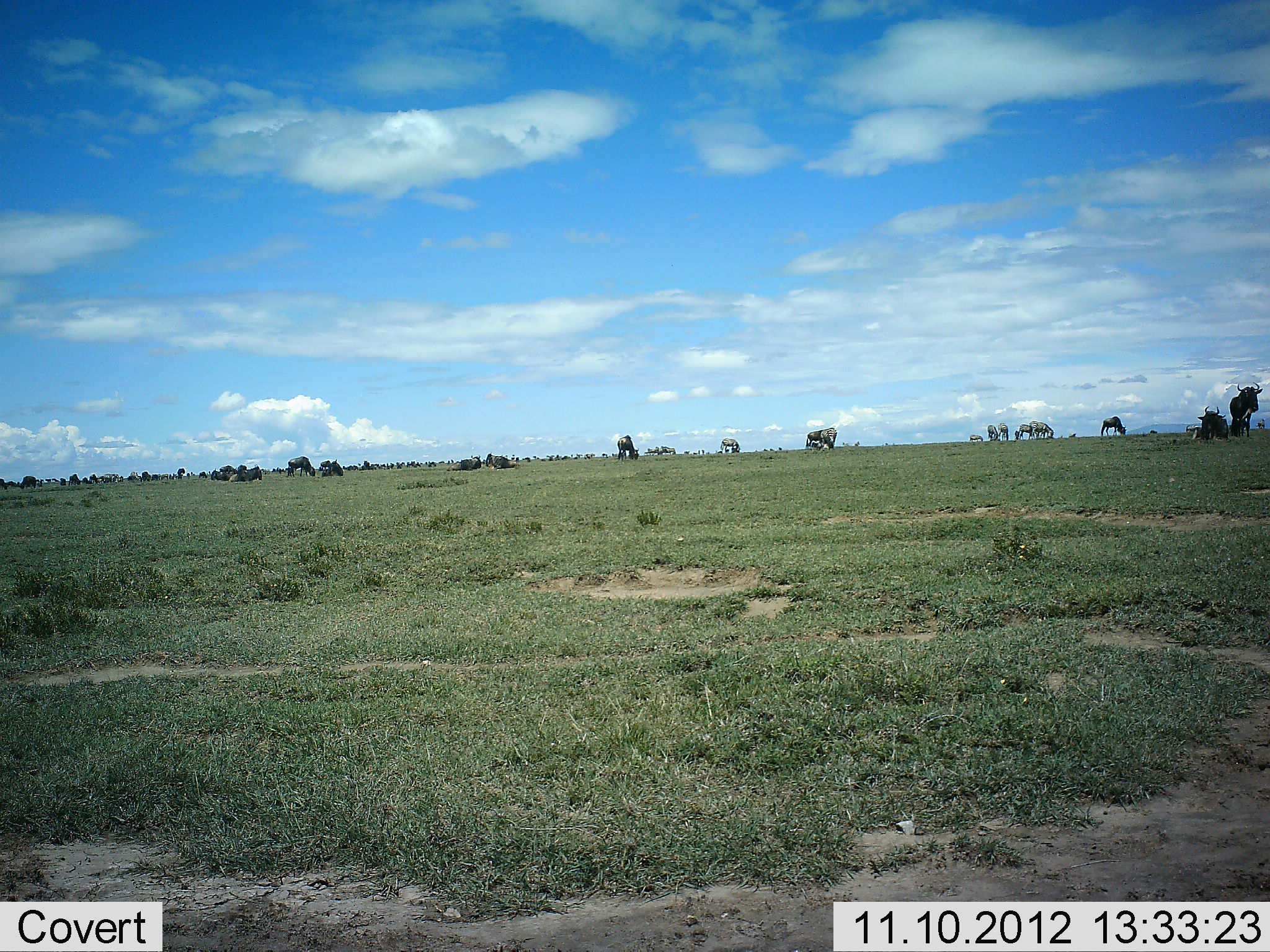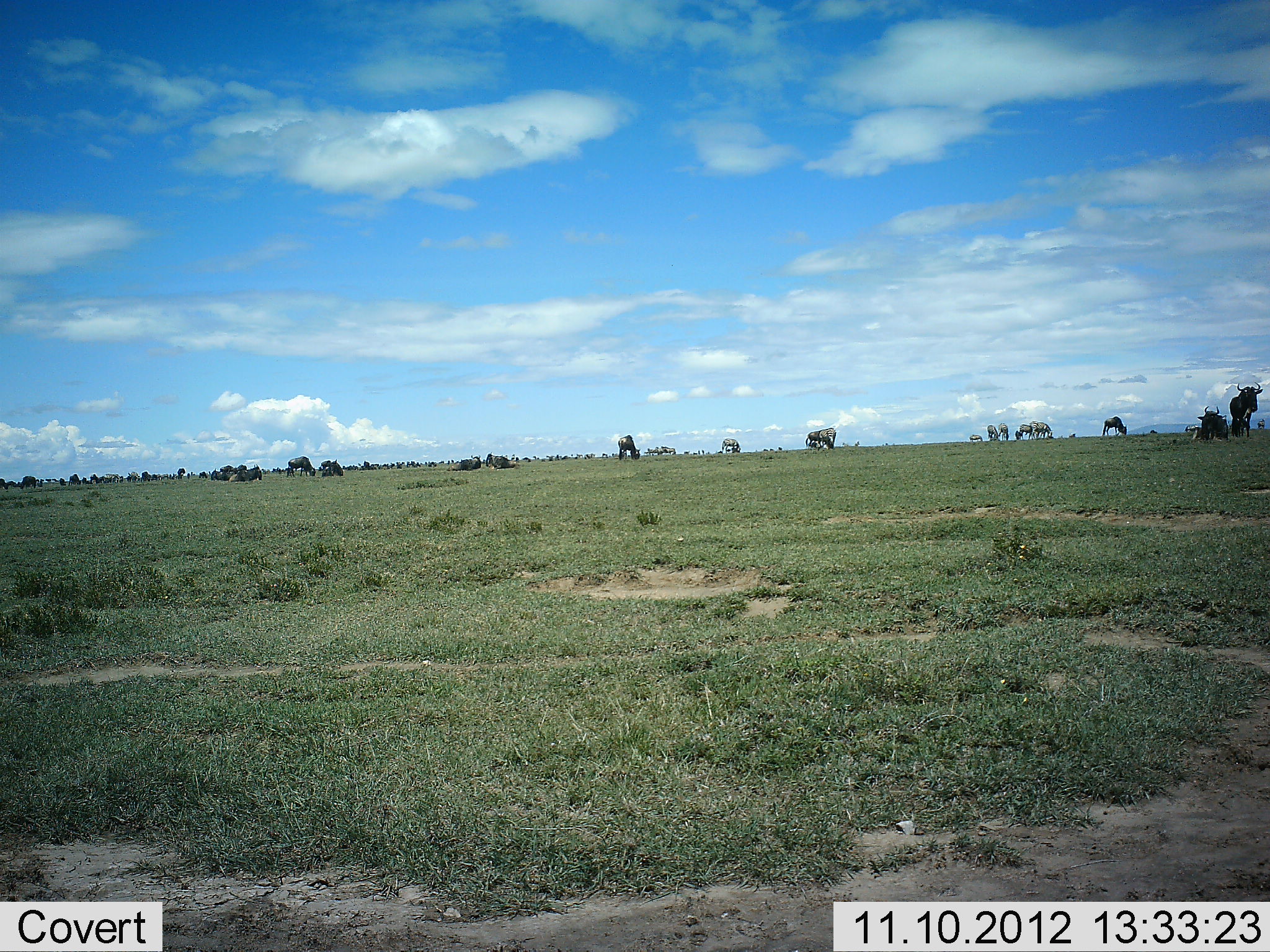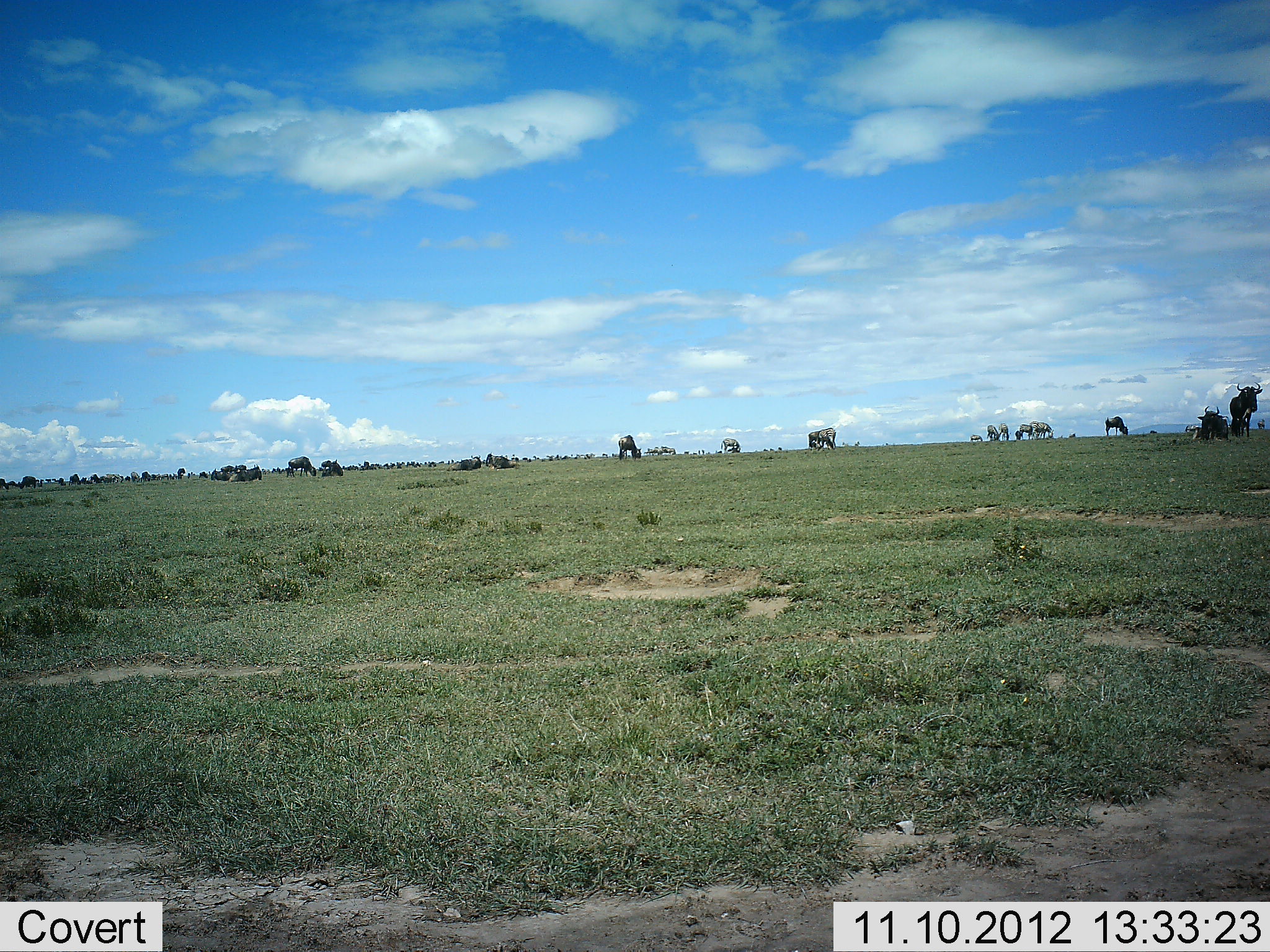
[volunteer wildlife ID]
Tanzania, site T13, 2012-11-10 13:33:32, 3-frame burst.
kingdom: Animalia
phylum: Chordata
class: Mammalia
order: Artiodactyla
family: Bovidae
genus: Connochaetes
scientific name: Connochaetes taurinus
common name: blue wildebeest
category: wildebeest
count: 11-50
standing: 36%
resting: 36%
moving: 18%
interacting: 9%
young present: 9%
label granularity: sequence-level